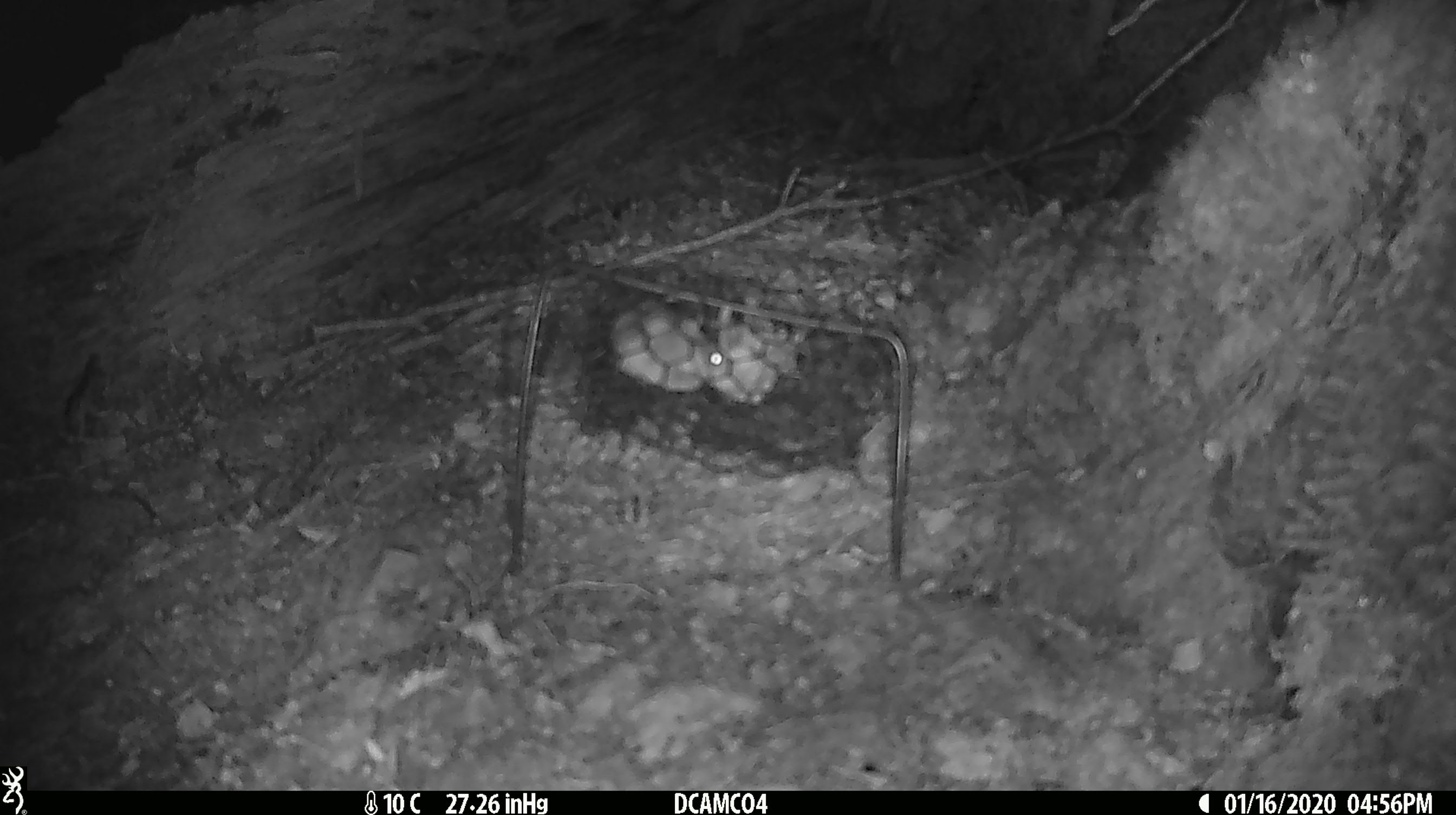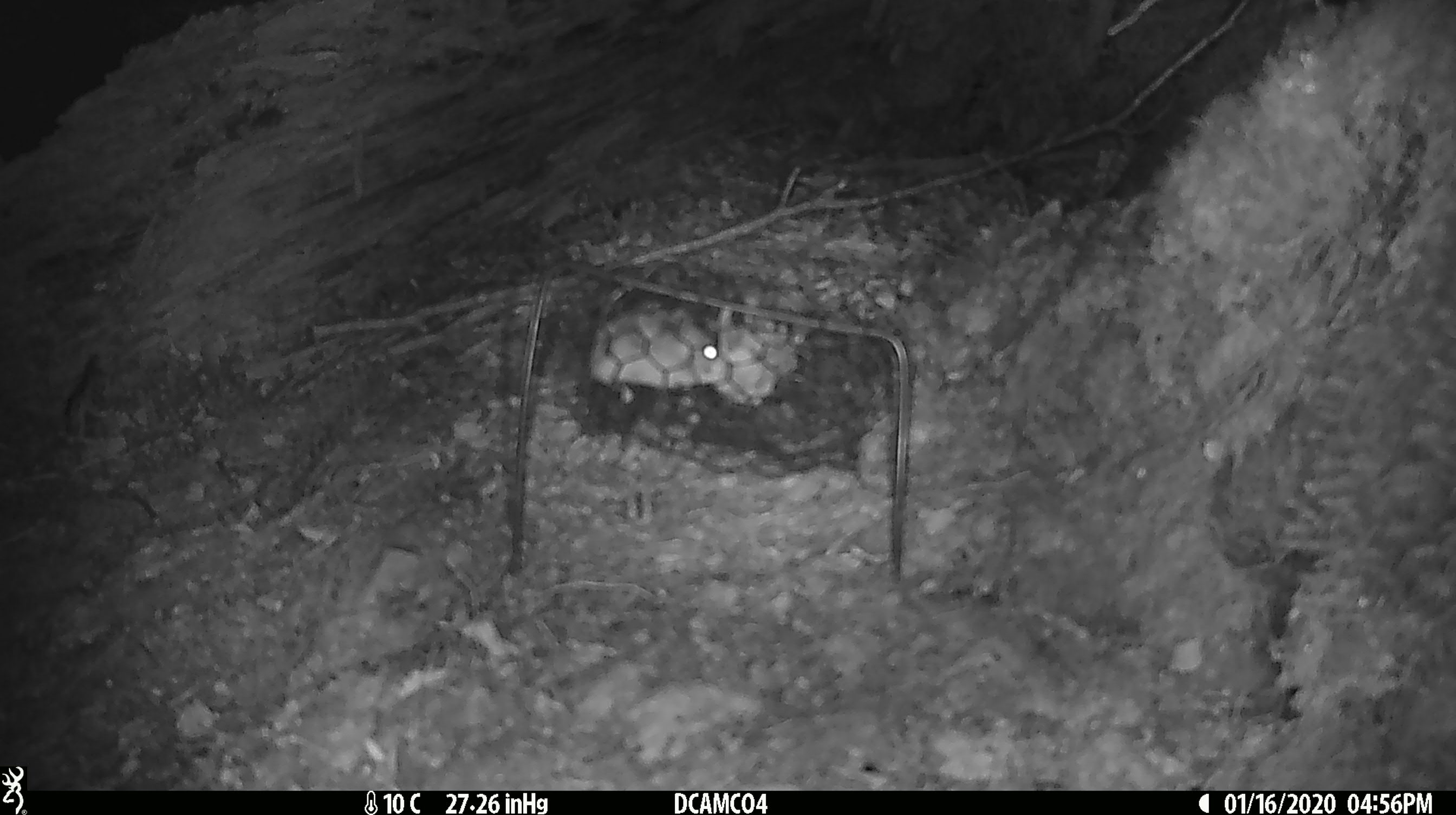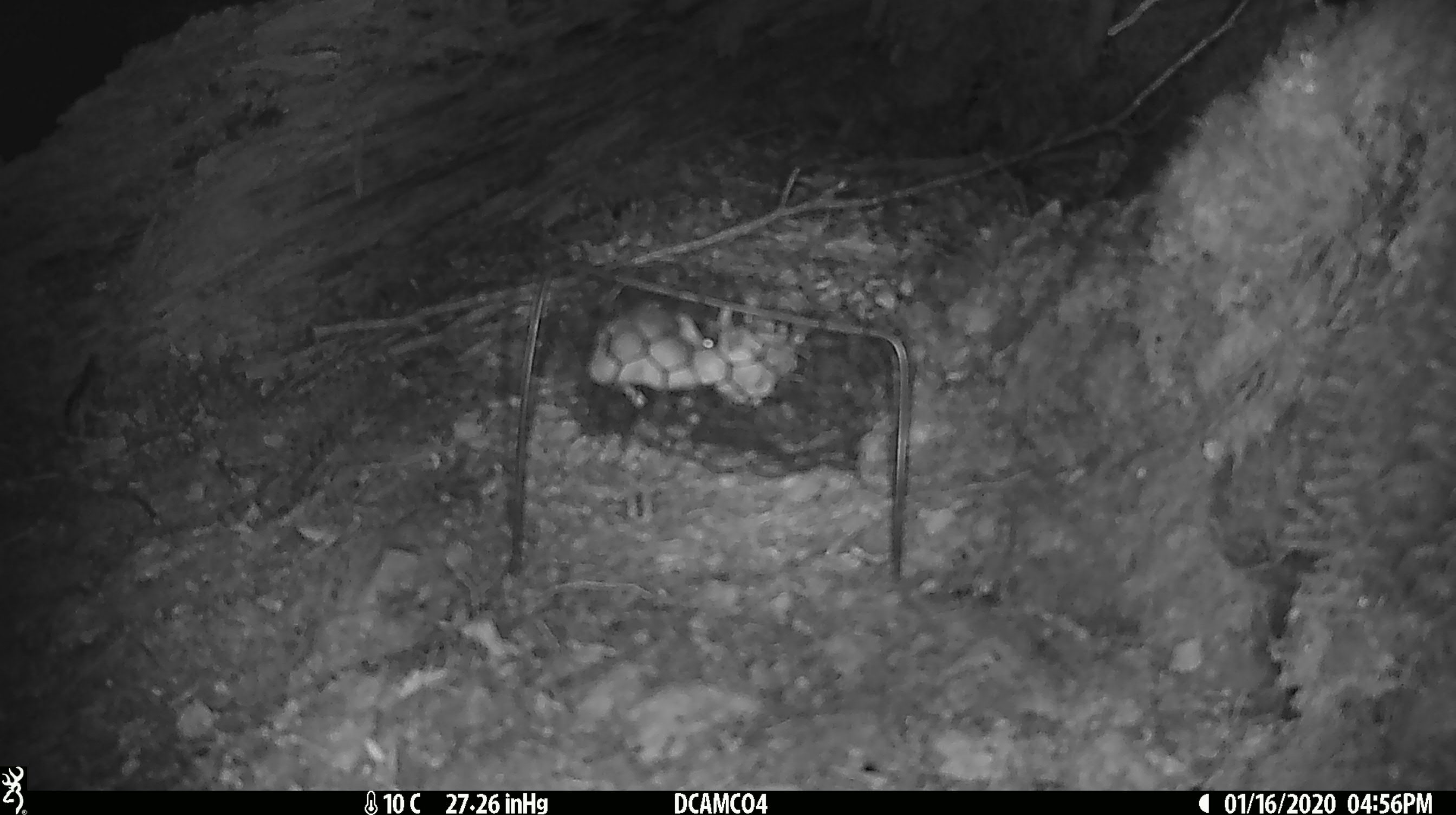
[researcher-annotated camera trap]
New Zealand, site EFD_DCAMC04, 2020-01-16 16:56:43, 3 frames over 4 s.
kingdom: Animalia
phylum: Chordata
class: Mammalia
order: Rodentia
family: Muridae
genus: Mus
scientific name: Mus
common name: mouse